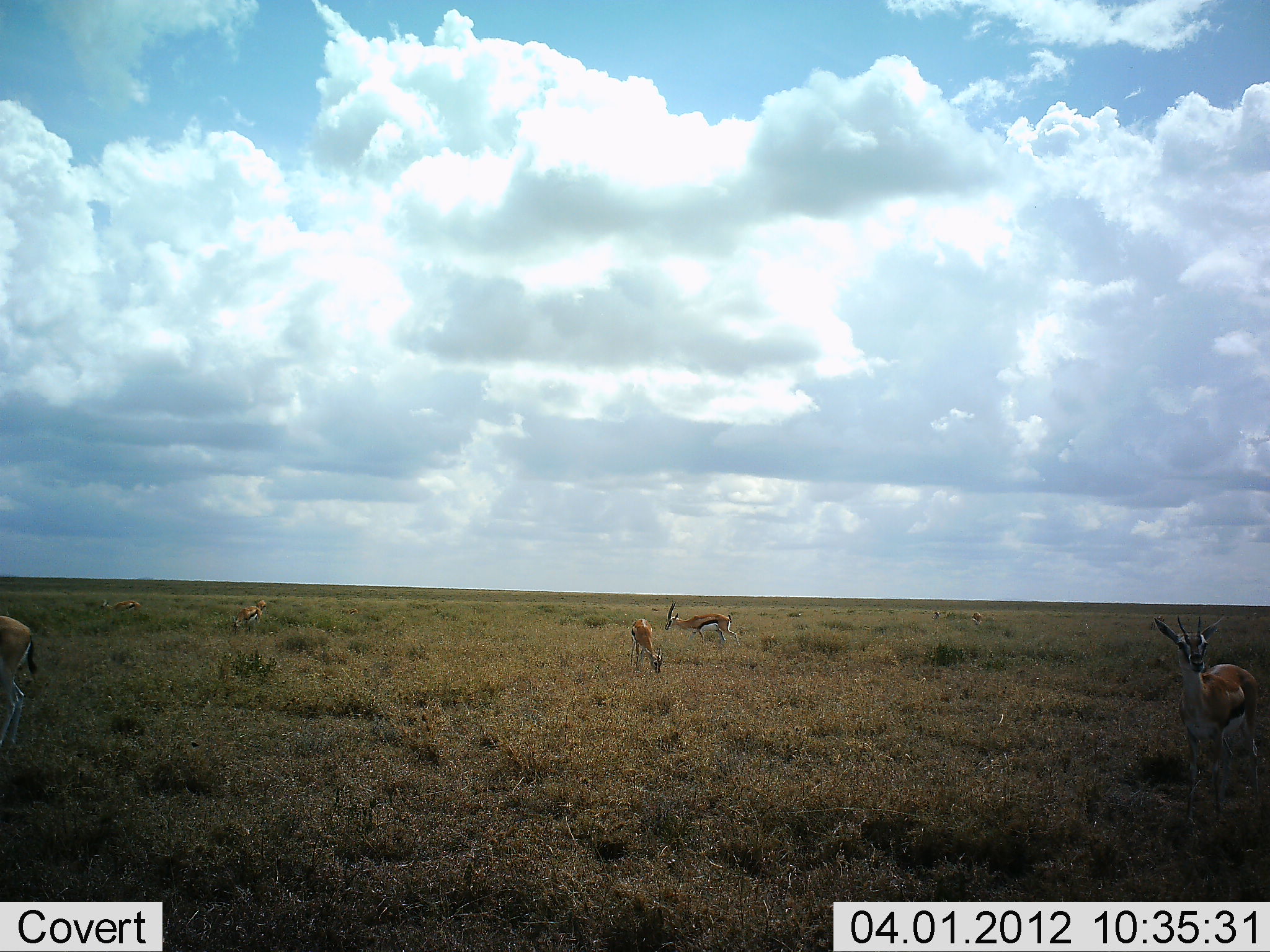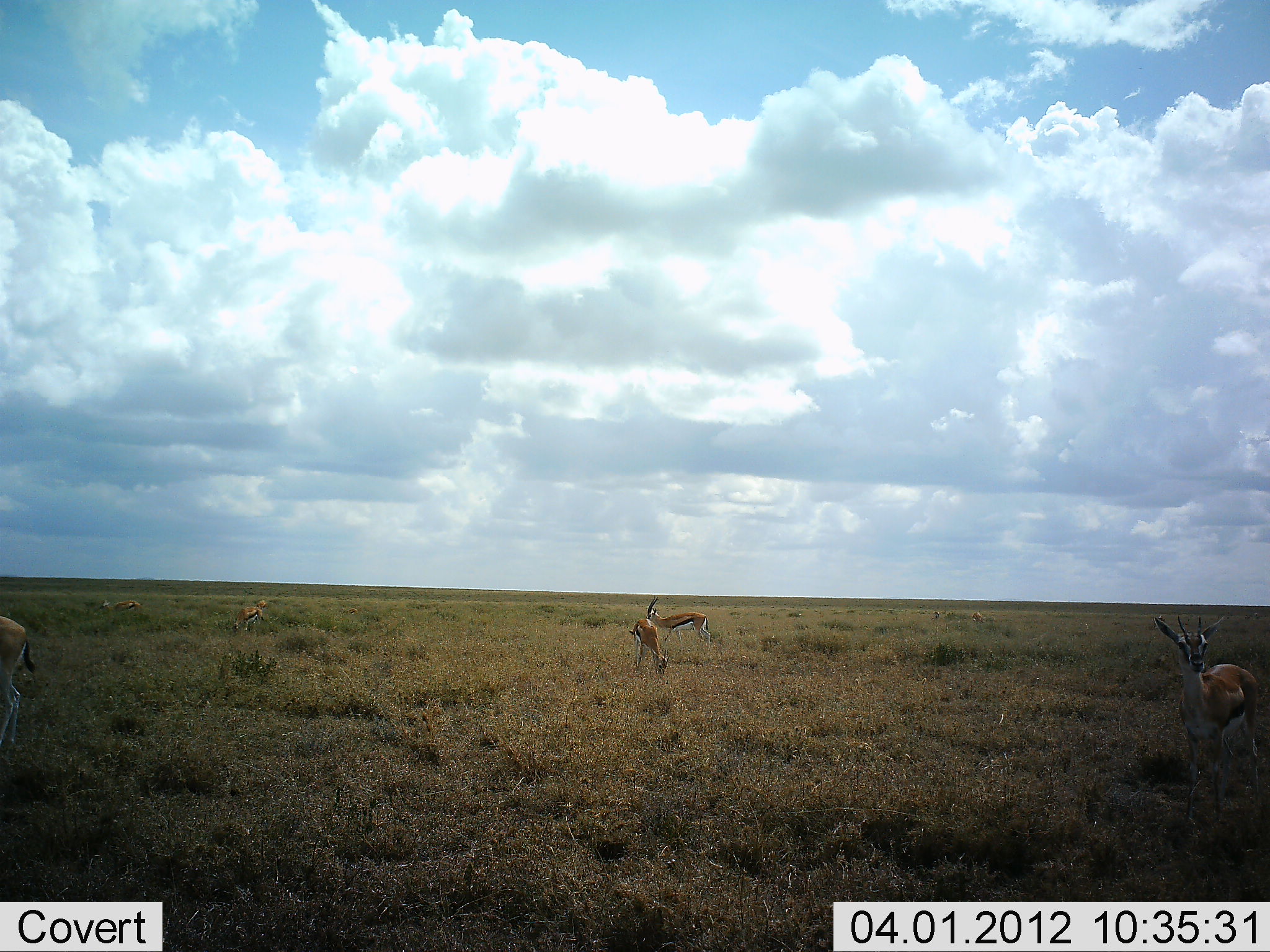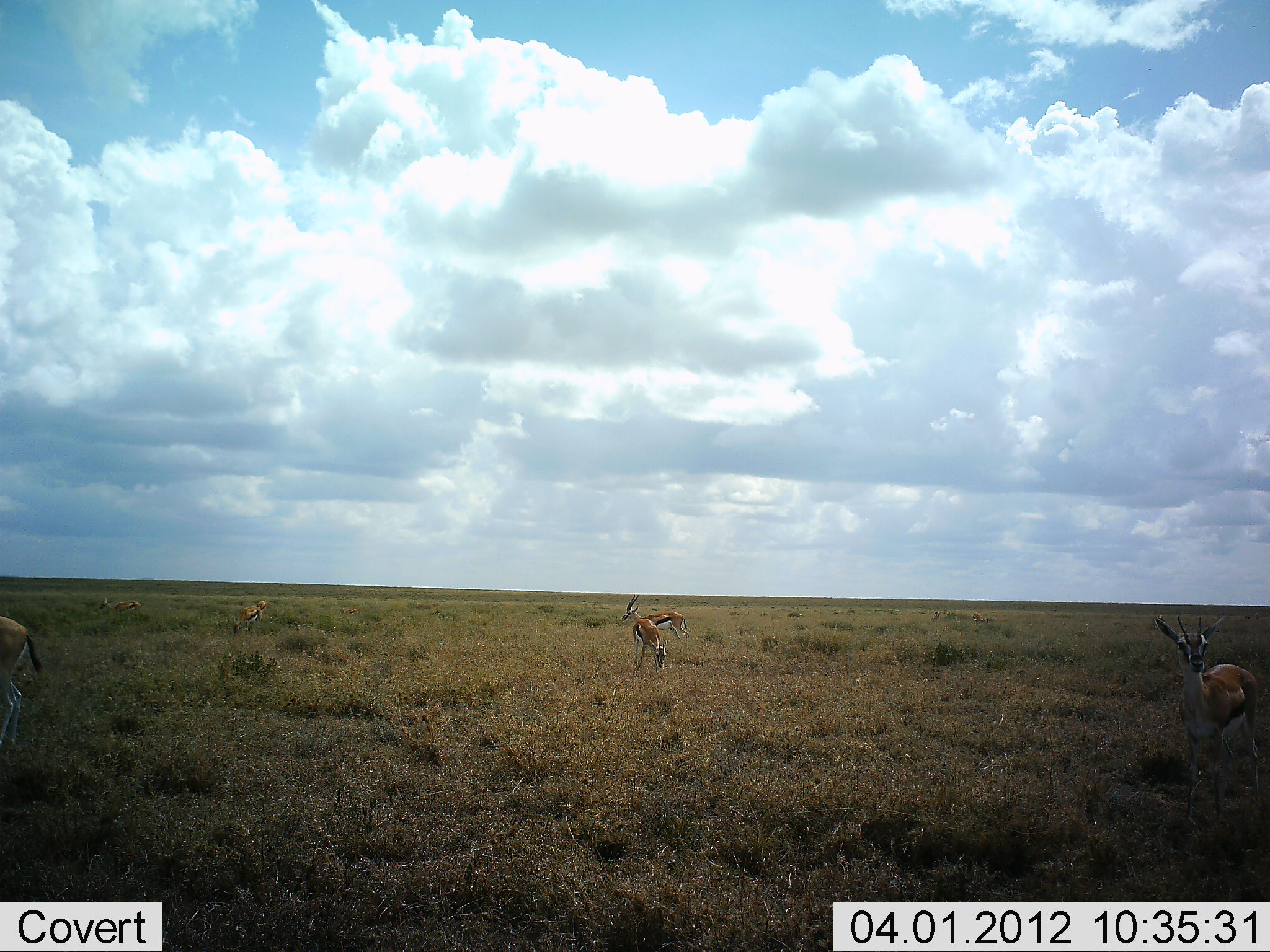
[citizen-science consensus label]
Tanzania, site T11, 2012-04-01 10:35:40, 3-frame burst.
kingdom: Animalia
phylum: Chordata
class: Mammalia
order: Artiodactyla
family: Bovidae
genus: Eudorcas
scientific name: Eudorcas thomsonii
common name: thomson's gazelle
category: gazellethomsons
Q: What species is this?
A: Gazellethomsons (thomson's gazelle) (Eudorcas thomsonii).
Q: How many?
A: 7.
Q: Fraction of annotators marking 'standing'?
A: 76%.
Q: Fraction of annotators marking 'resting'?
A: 10%.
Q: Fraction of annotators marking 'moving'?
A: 52%.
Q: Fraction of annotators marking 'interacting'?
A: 0%.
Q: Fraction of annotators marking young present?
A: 0%.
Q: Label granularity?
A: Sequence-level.